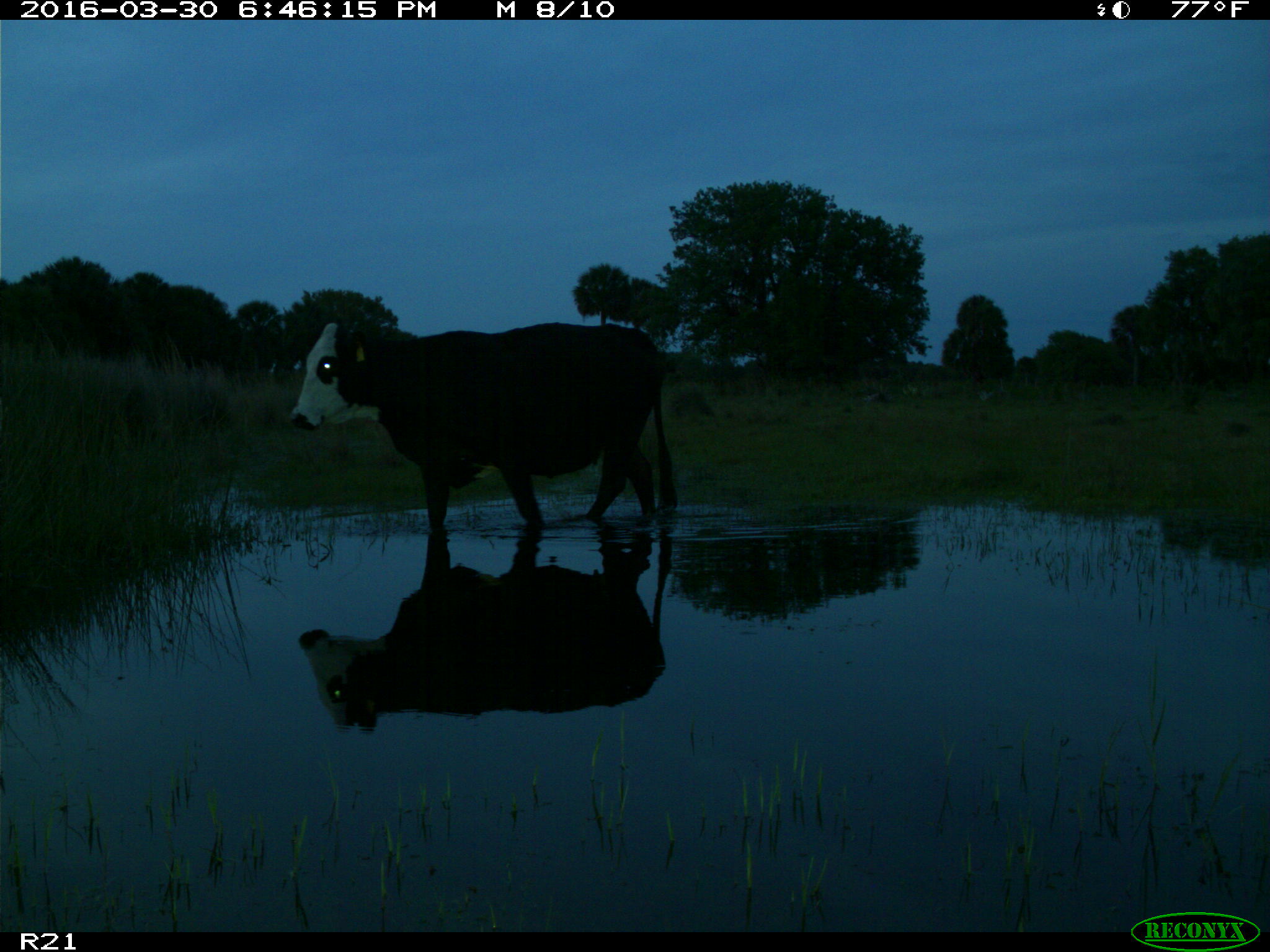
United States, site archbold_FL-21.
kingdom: Animalia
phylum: Chordata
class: Mammalia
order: Artiodactyla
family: Bovidae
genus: Bos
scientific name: Bos taurus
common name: domestic cow